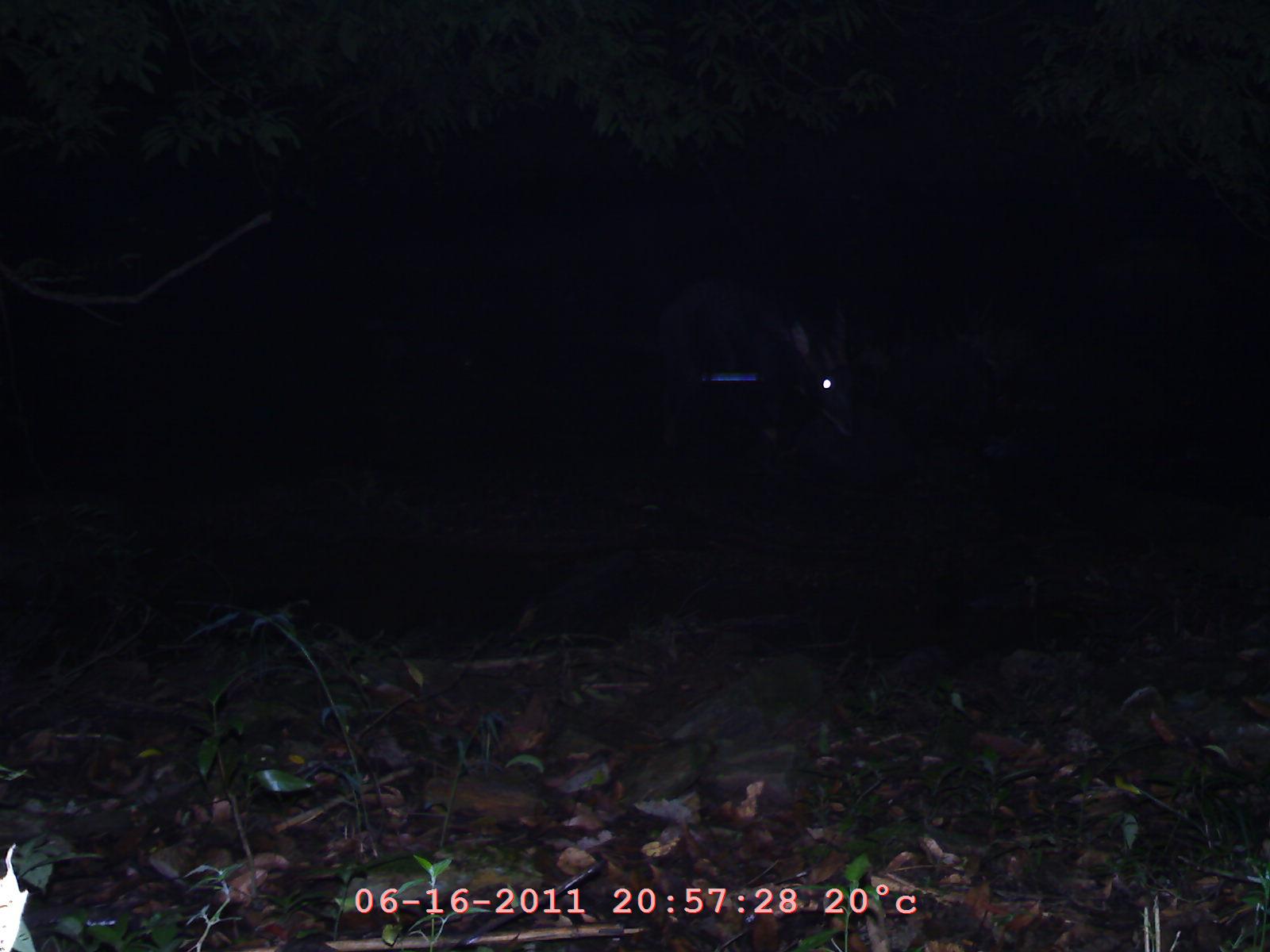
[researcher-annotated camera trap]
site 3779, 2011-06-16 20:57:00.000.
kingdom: Animalia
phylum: Chordata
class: Mammalia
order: Artiodactyla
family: Cervidae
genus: Muntiacus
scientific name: Muntiacus muntjak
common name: southern red muntjac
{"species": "Muntiacus muntjak (southern red muntjac)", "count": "1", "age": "adult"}